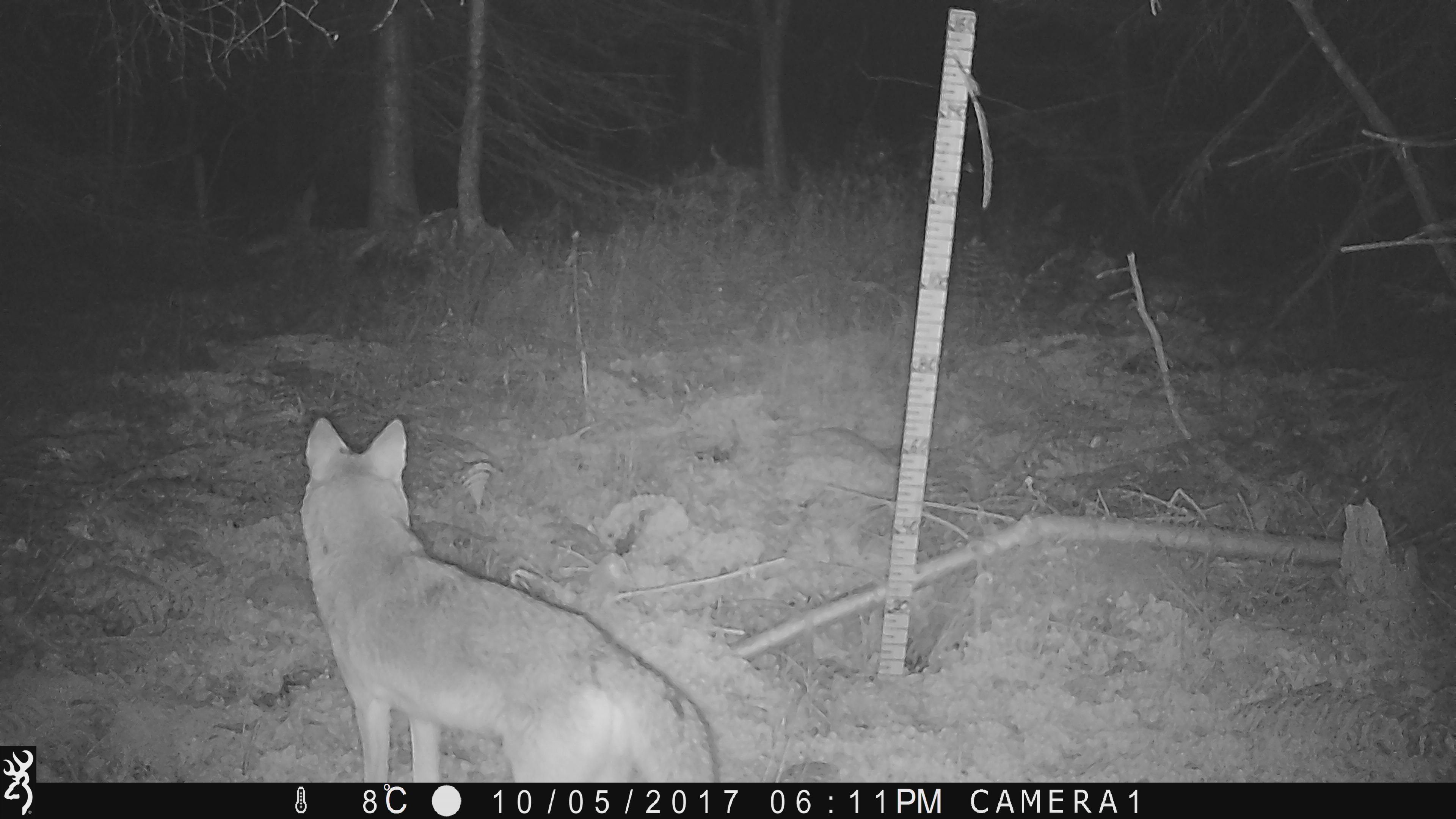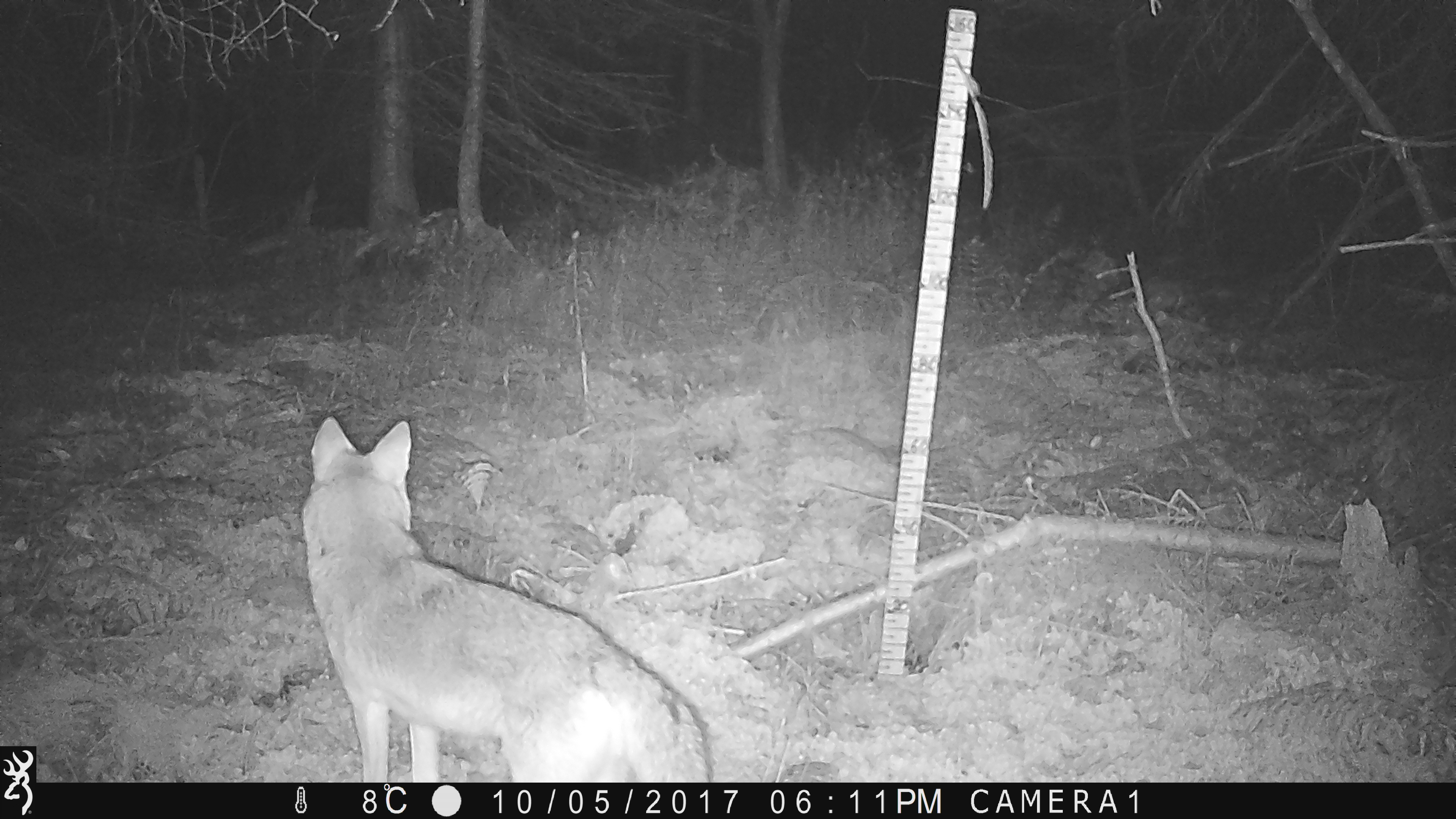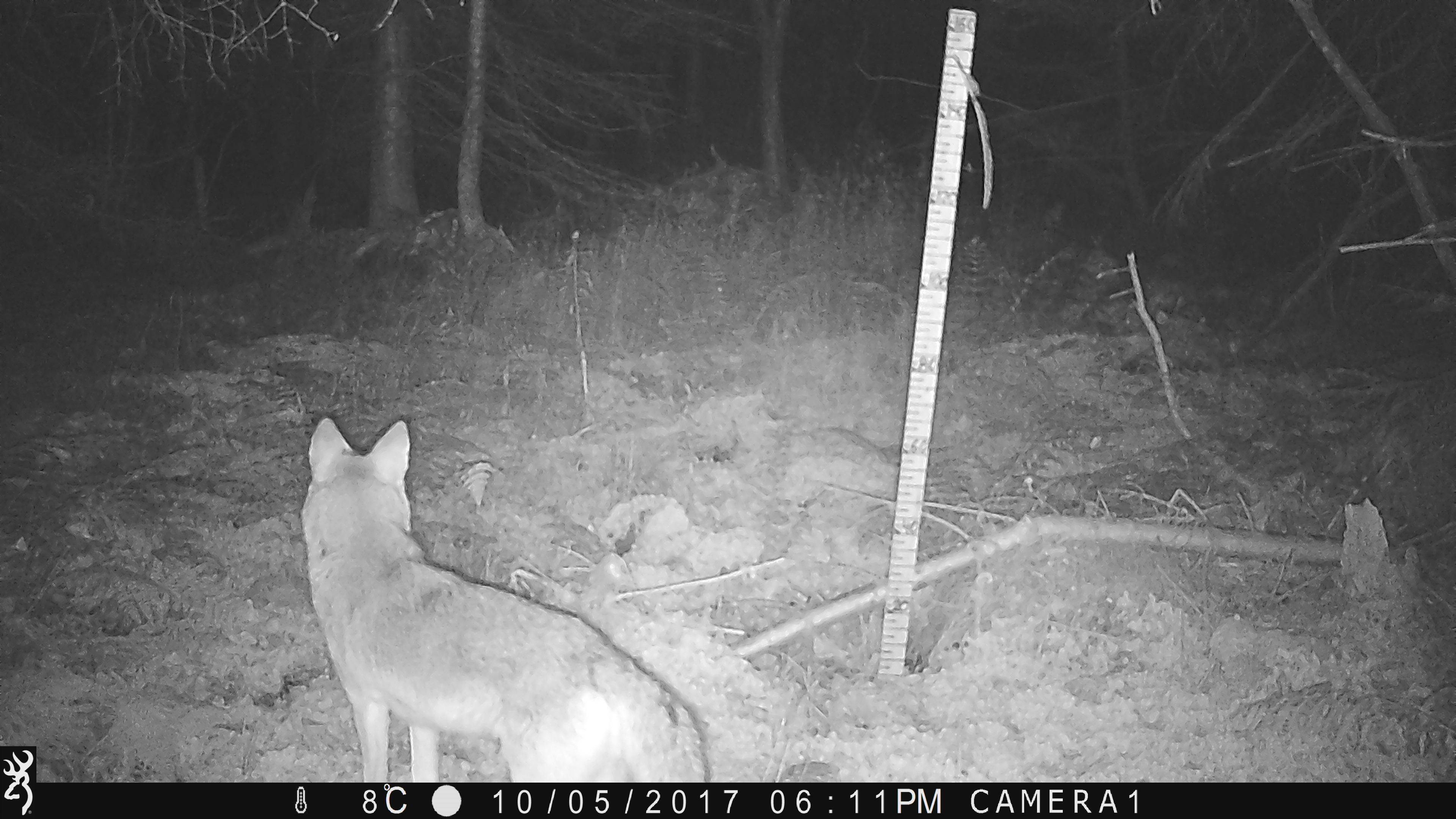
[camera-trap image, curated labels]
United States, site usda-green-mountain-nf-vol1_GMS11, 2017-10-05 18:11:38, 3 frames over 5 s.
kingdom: Animalia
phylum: Chordata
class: Mammalia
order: Carnivora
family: Canidae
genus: Canis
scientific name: Canis latrans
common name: coyote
Coyote (Canis latrans).